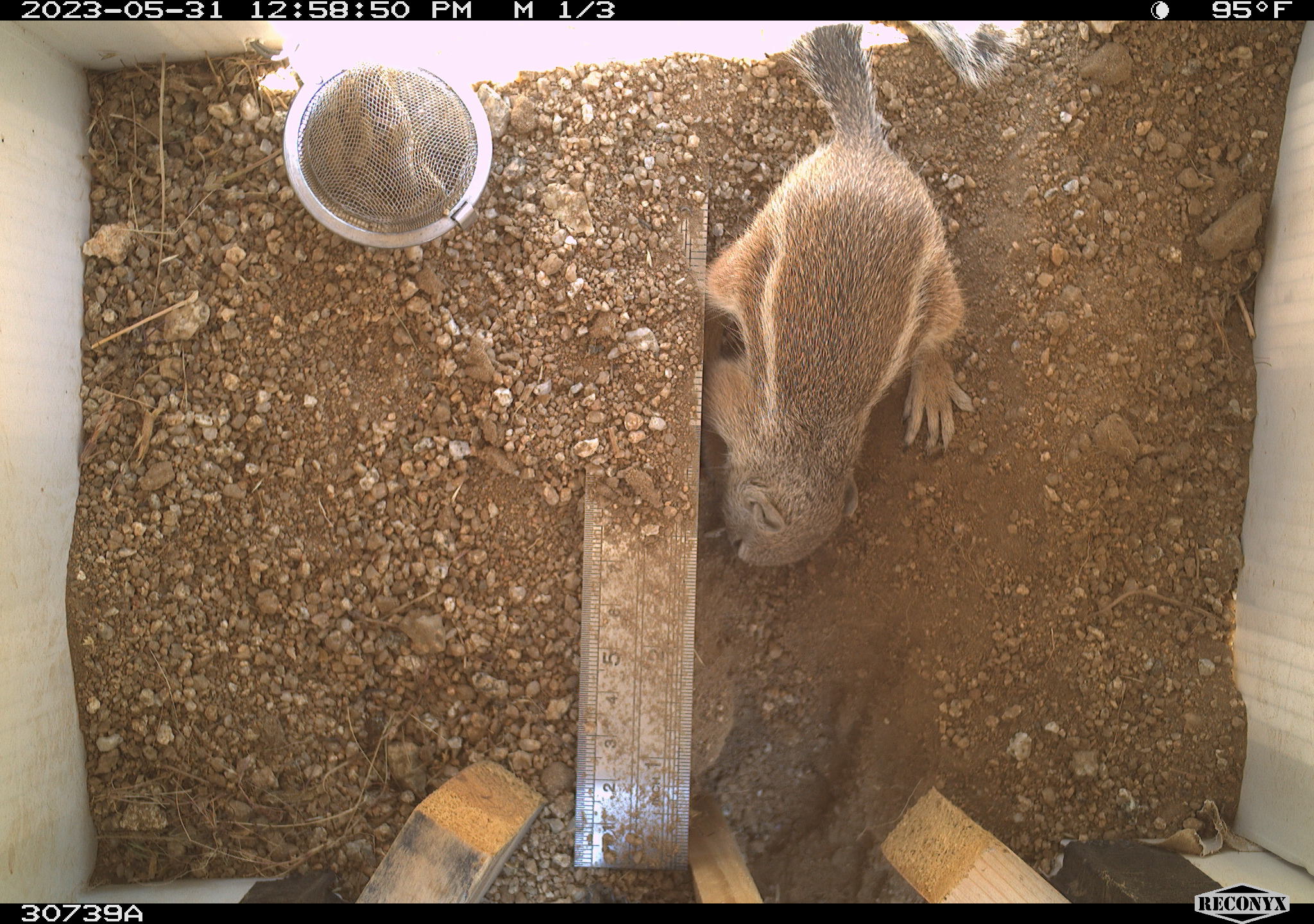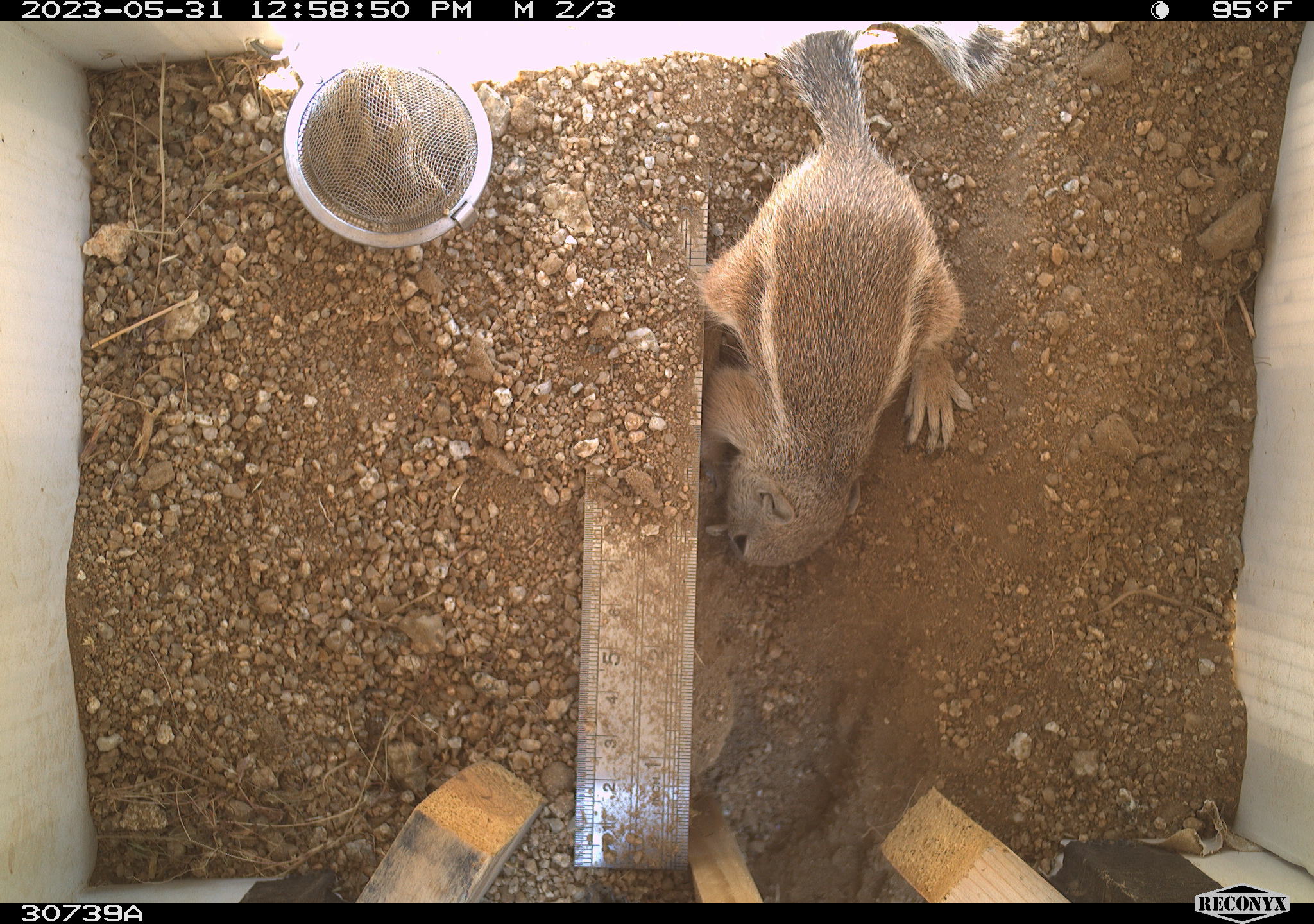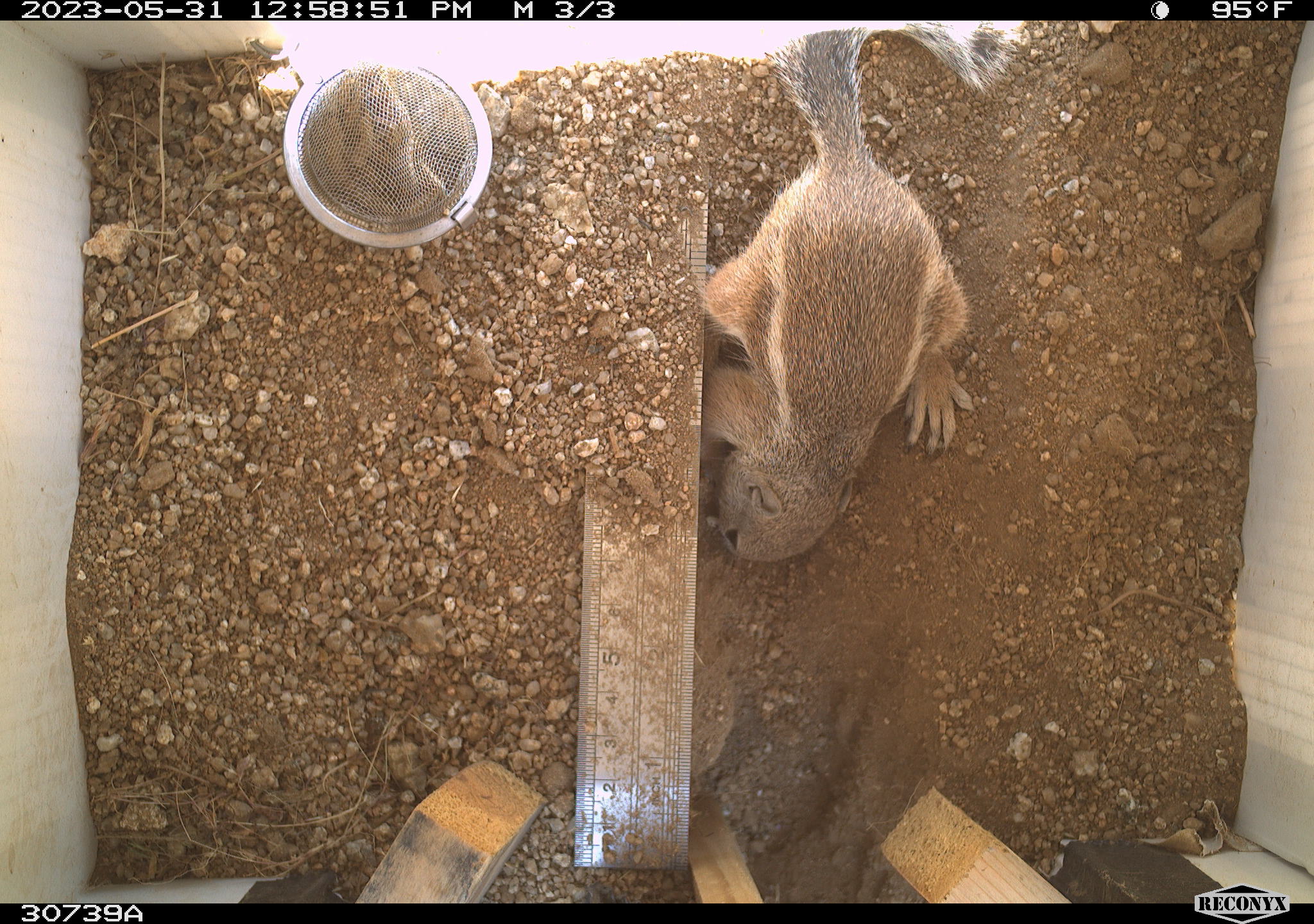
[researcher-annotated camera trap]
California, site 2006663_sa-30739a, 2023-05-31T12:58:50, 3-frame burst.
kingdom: Animalia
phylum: Chordata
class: Mammalia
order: Rodentia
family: Sciuridae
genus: Ammospermophilus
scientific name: Ammospermophilus leucurus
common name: white-tailed antelope squirrel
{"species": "white-tailed antelope squirrel (Ammospermophilus leucurus)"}